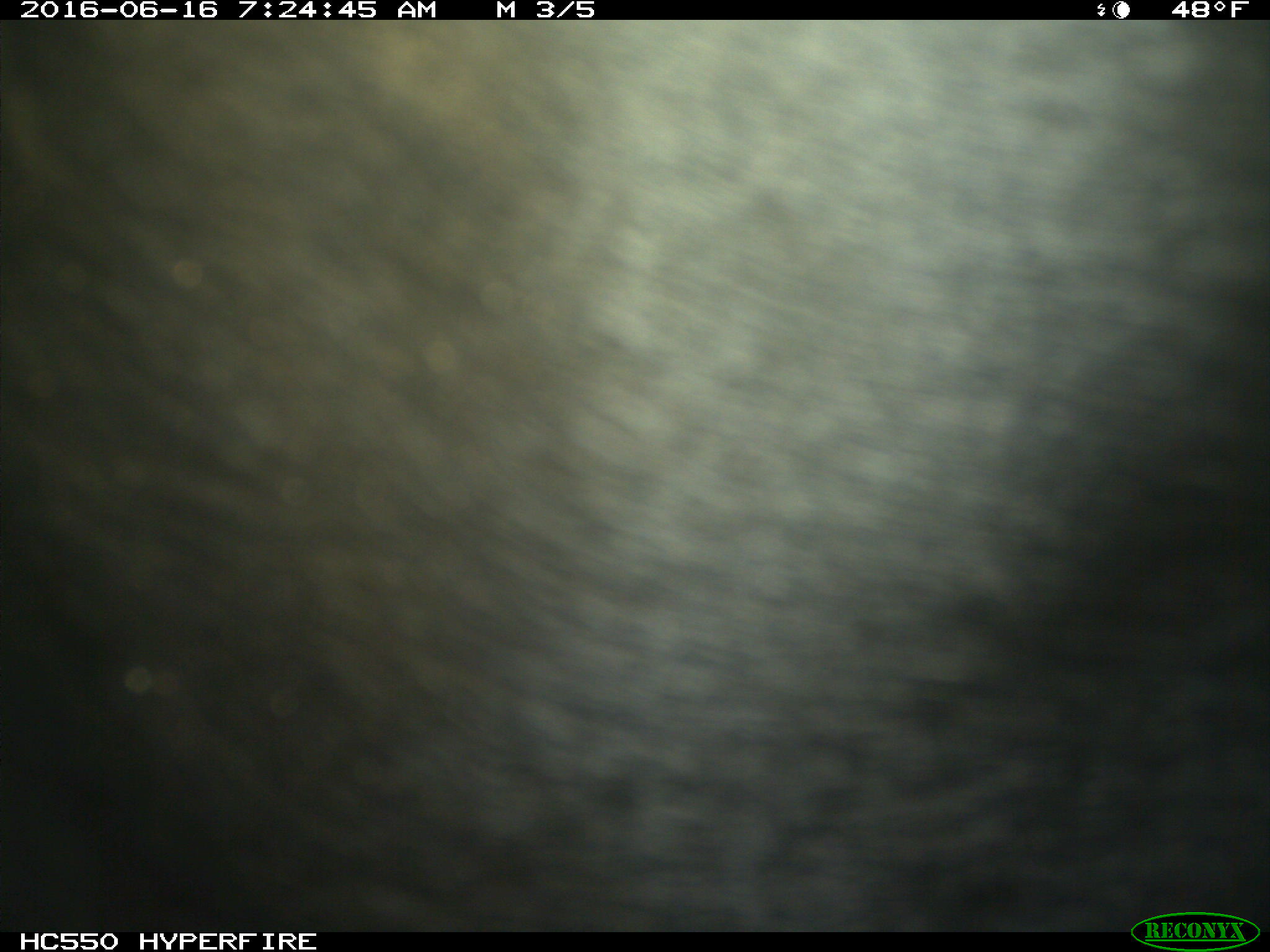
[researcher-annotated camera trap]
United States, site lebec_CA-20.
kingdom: Animalia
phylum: Chordata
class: Mammalia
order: Artiodactyla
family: Bovidae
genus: Bos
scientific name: Bos taurus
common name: domestic cow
Bos taurus (domestic cow).